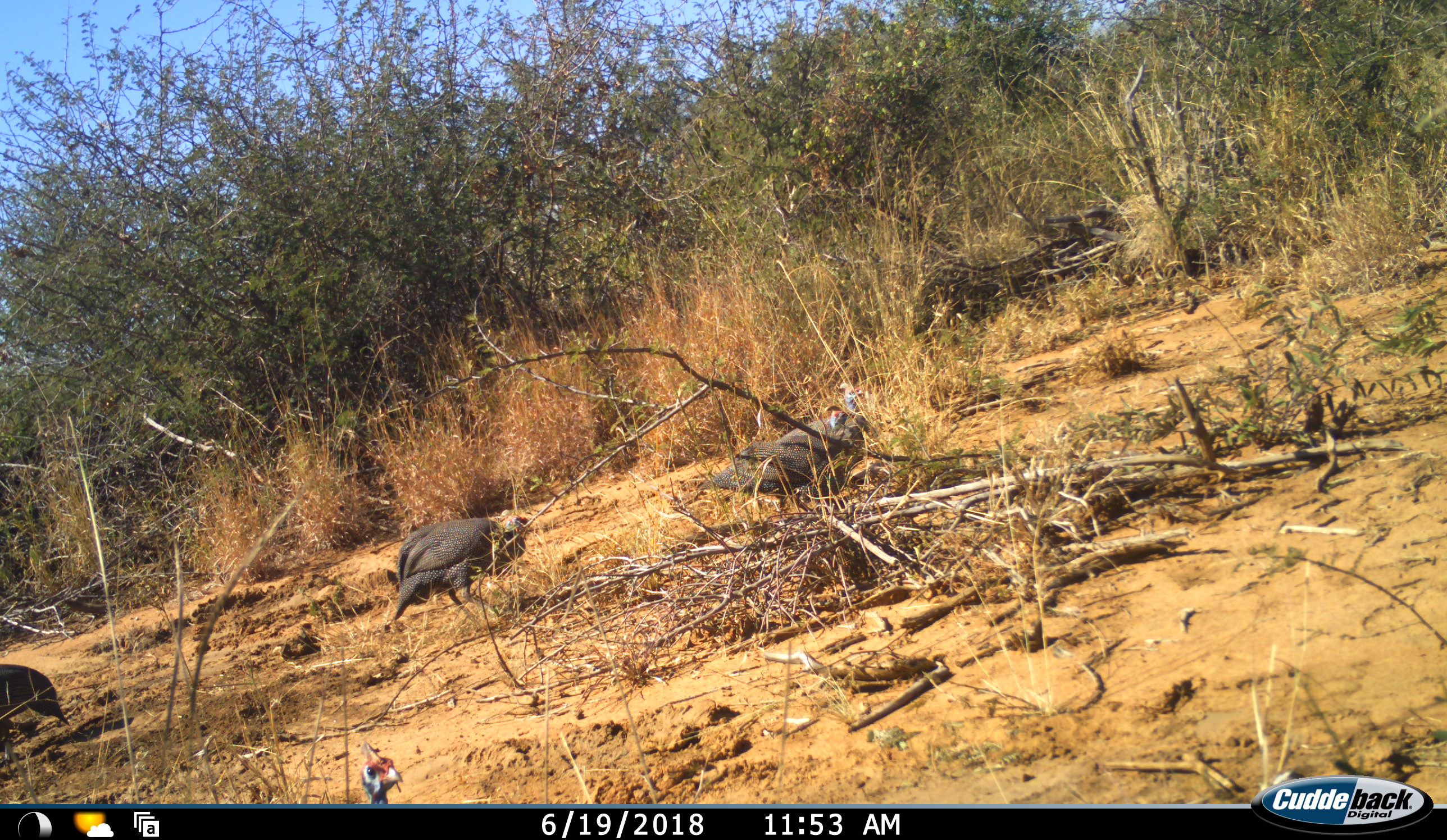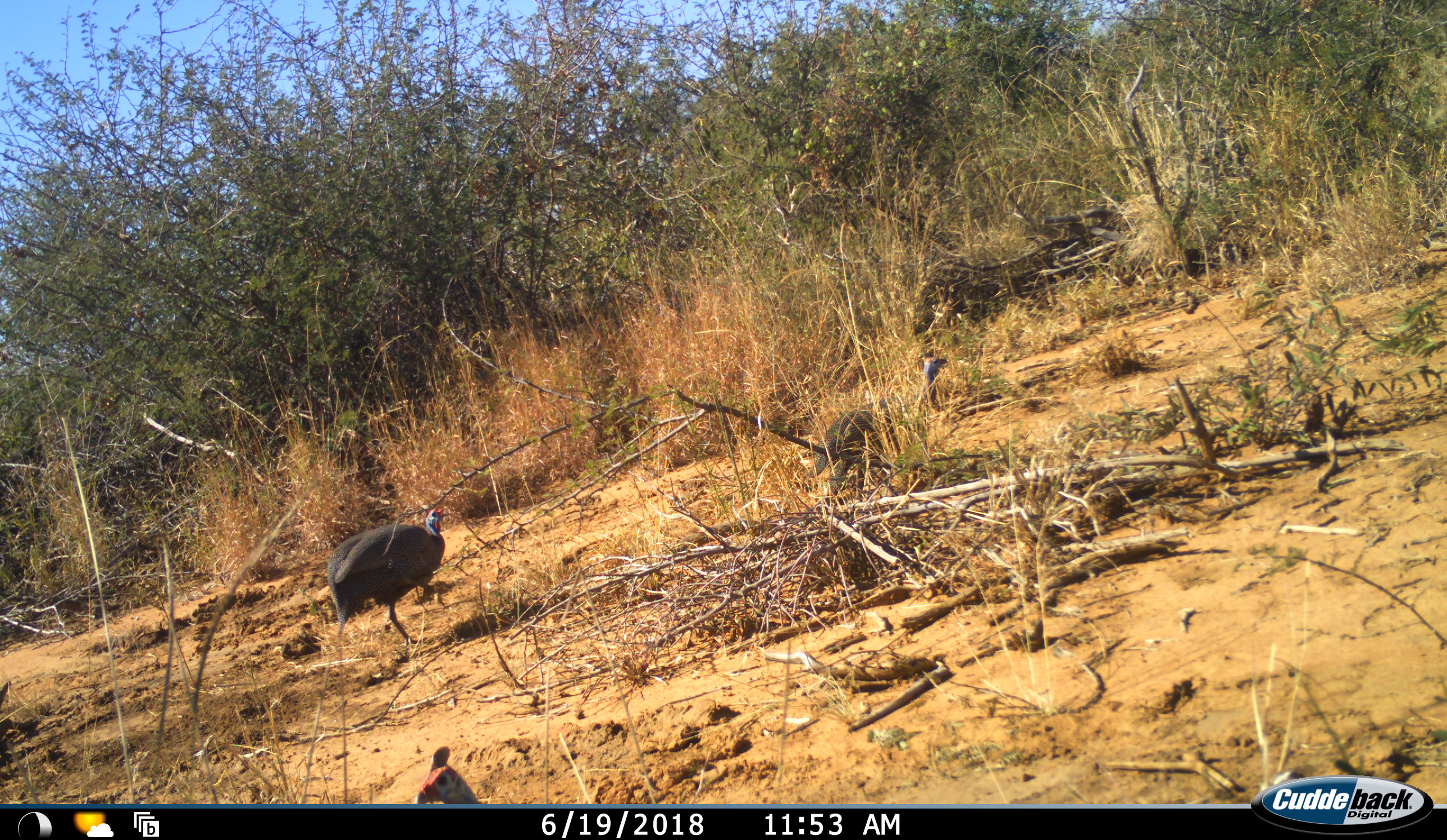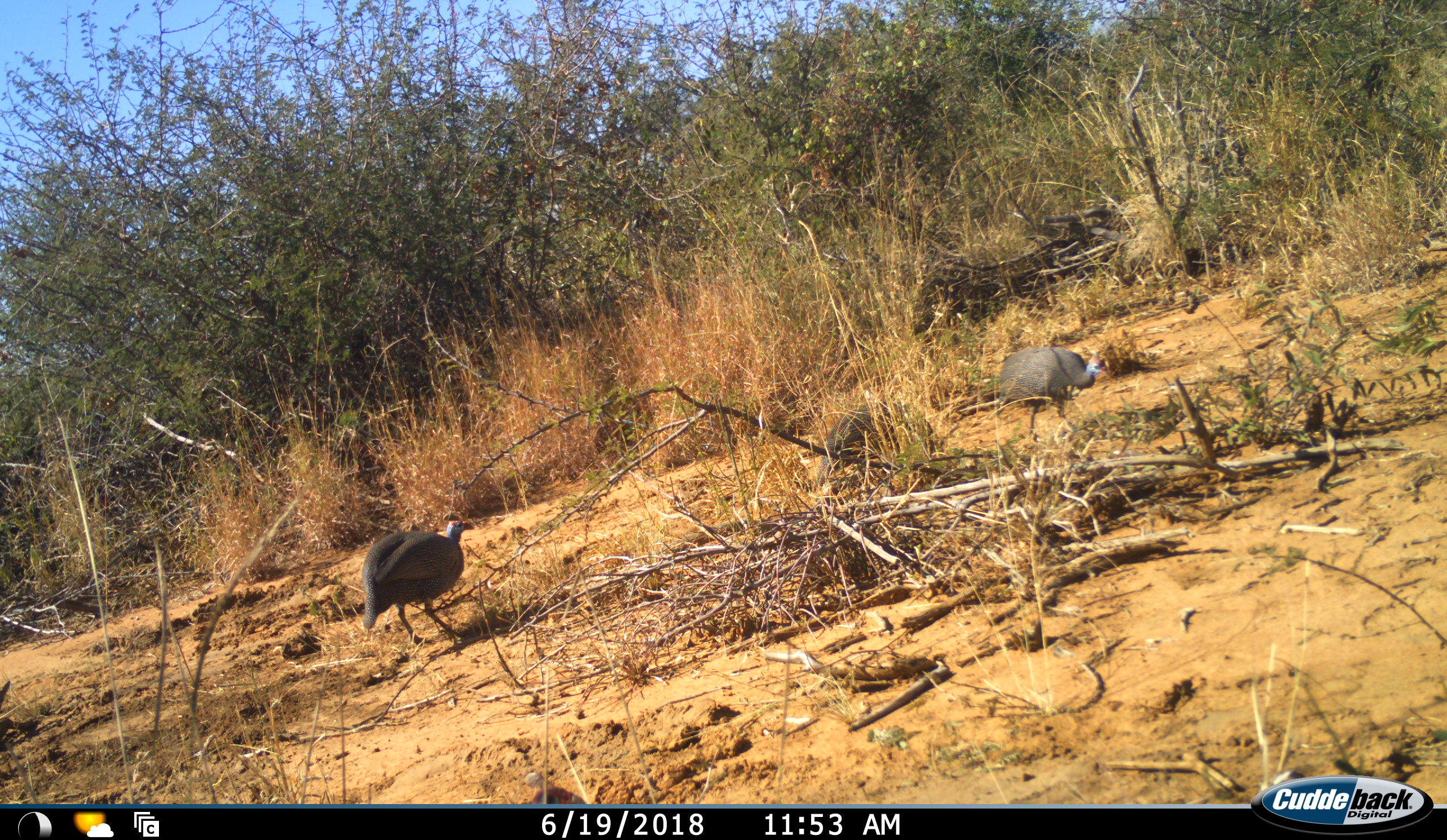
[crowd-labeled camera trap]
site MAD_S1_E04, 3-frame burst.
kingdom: Animalia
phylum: Chordata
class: Aves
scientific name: Aves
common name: bird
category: birdother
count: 4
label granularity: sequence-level